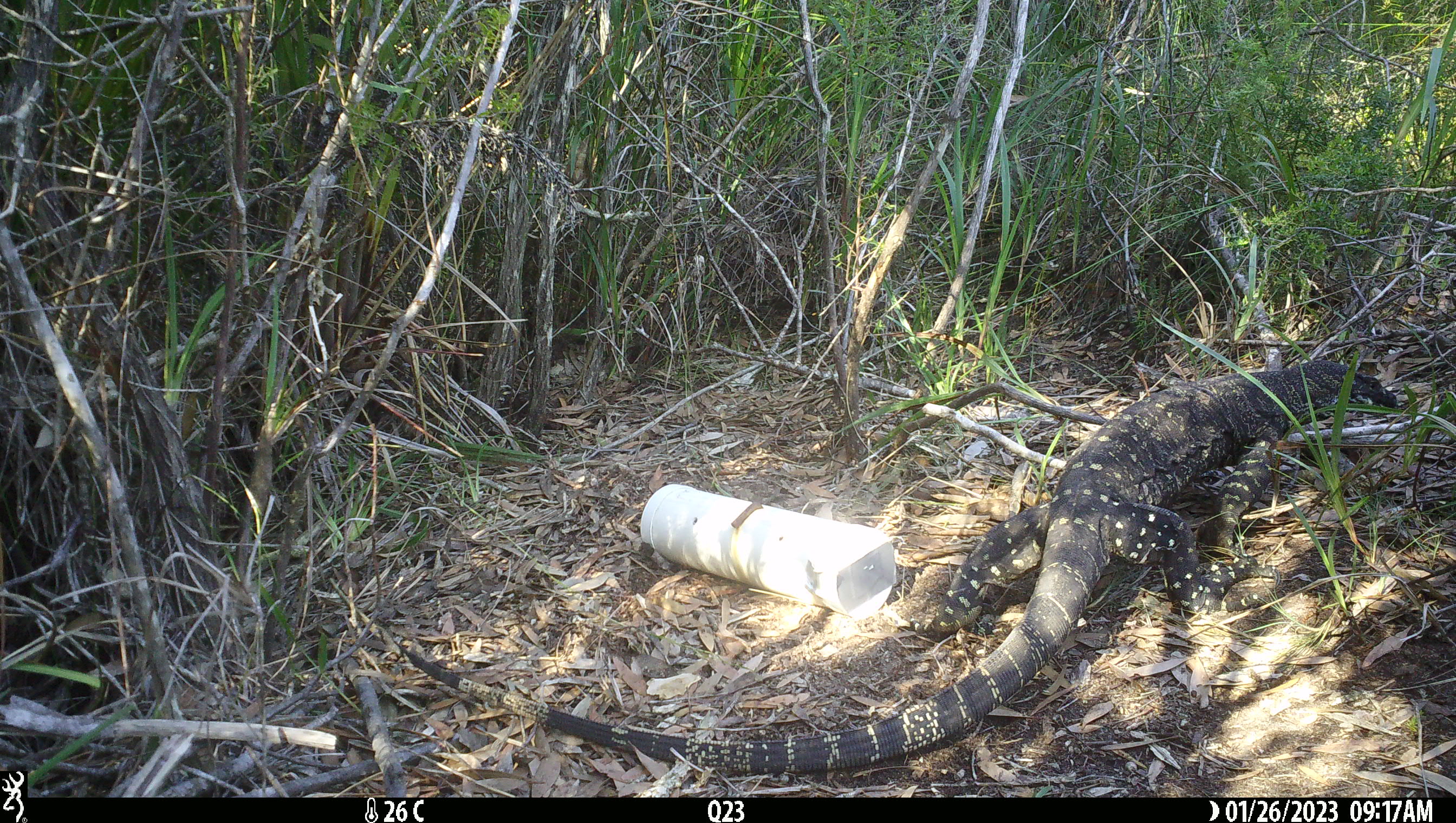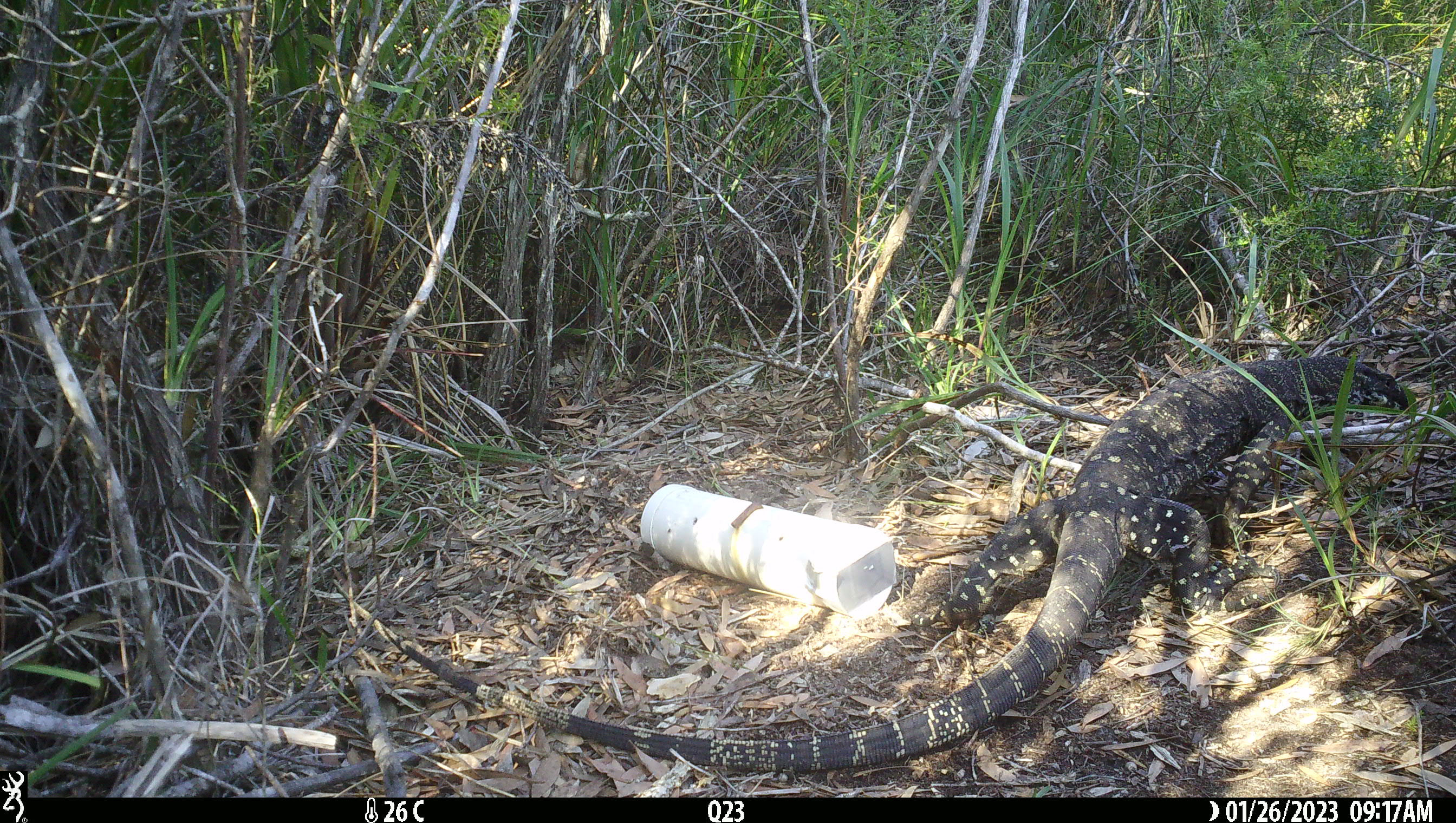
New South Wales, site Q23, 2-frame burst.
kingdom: Animalia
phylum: Chordata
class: Reptilia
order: Squamata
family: Varanidae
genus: Varanus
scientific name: Varanus varius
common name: lace monitor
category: goanna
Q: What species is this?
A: Goanna (lace monitor) (Varanus varius).